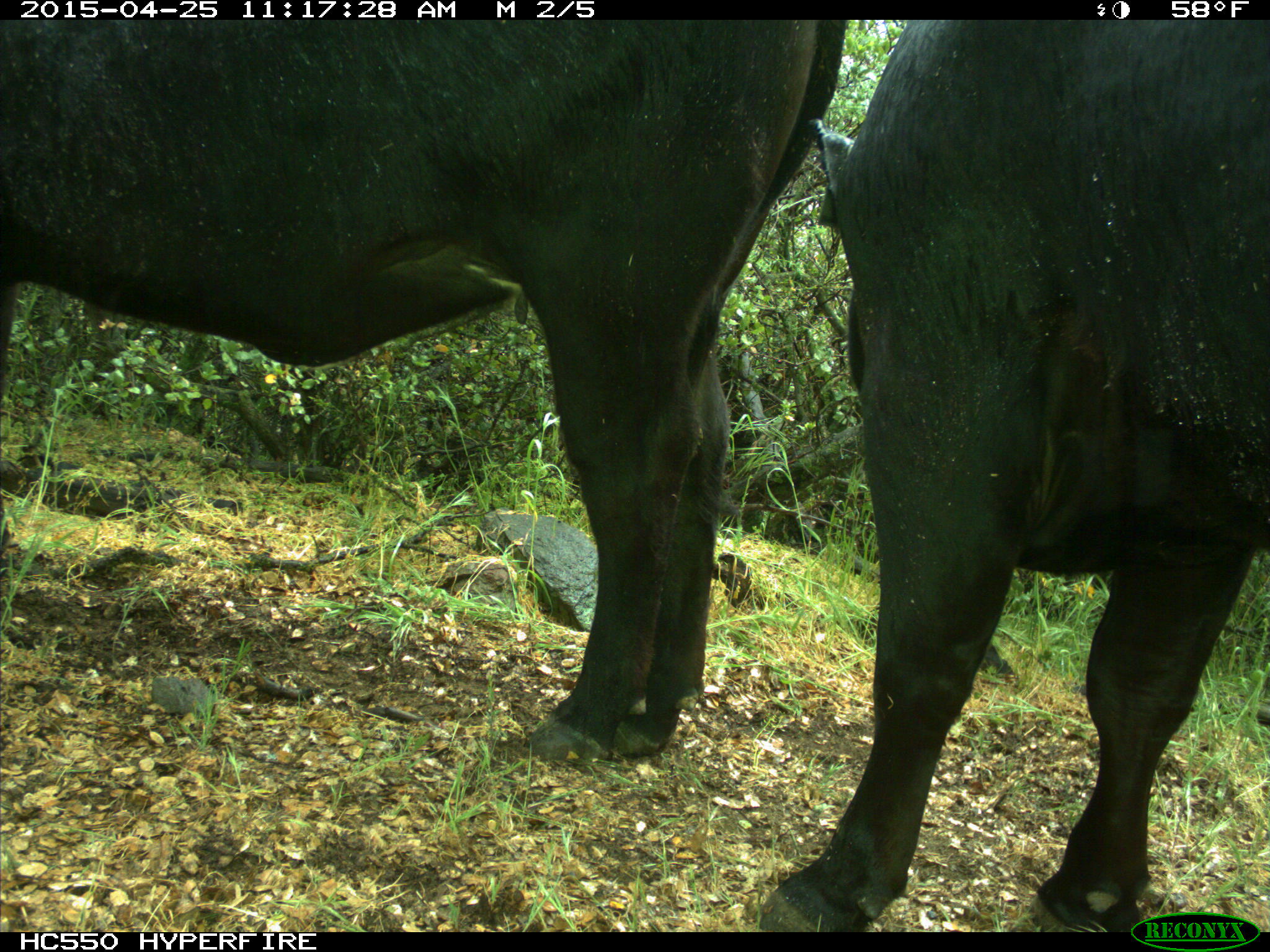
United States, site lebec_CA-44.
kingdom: Animalia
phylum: Chordata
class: Mammalia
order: Artiodactyla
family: Suidae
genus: Sus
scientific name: Sus scrofa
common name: wild boar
Sus scrofa (wild boar).